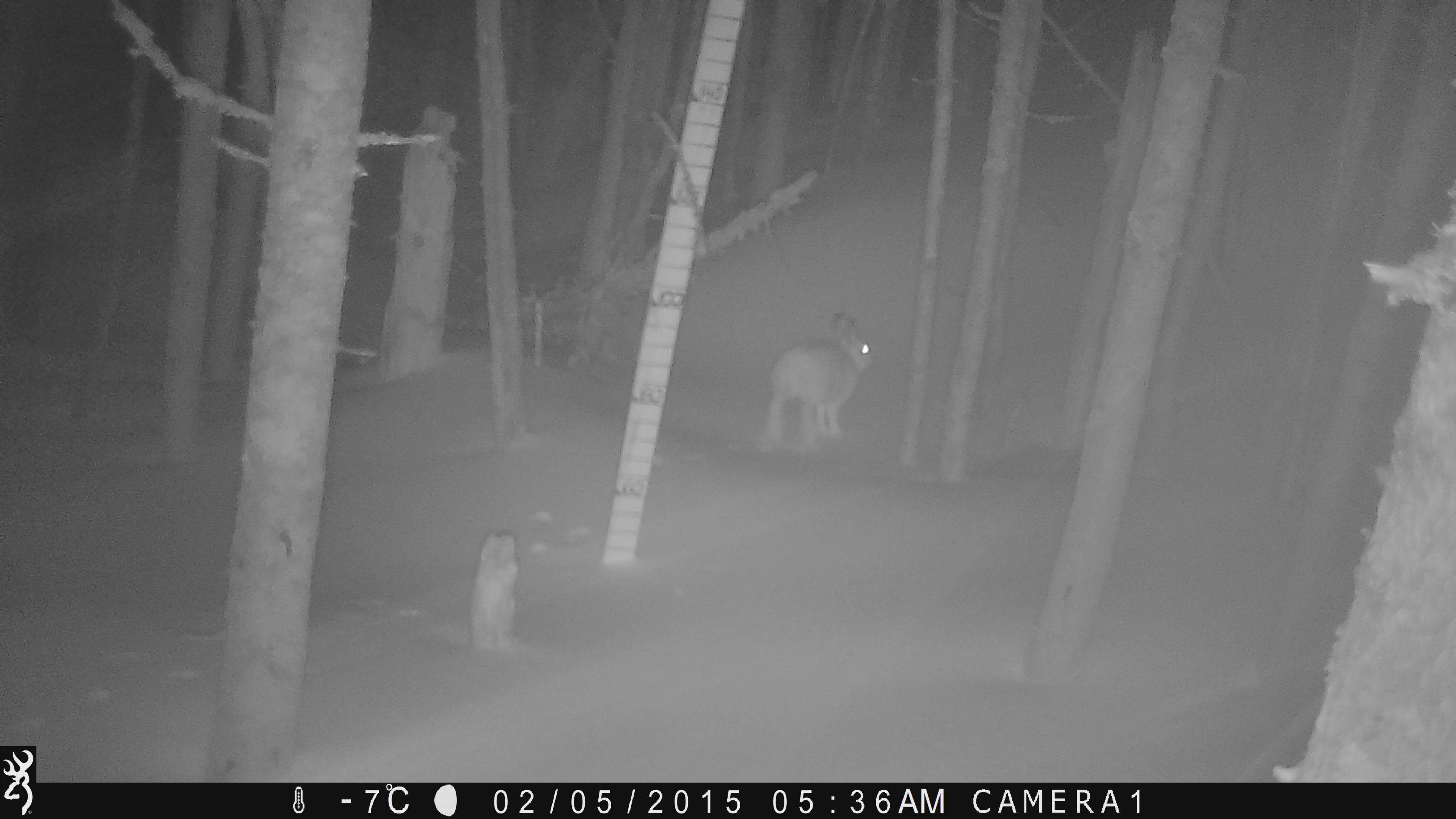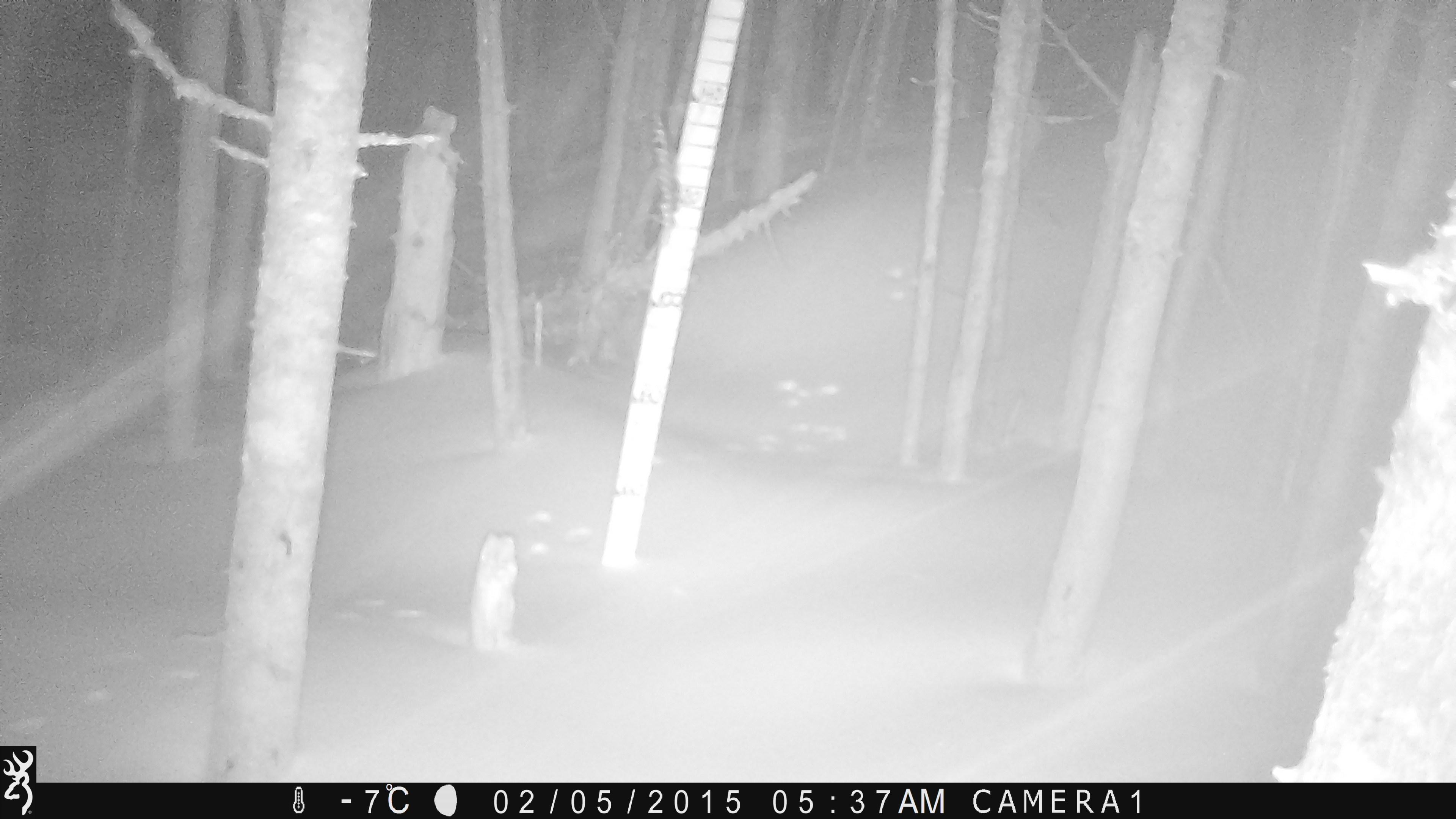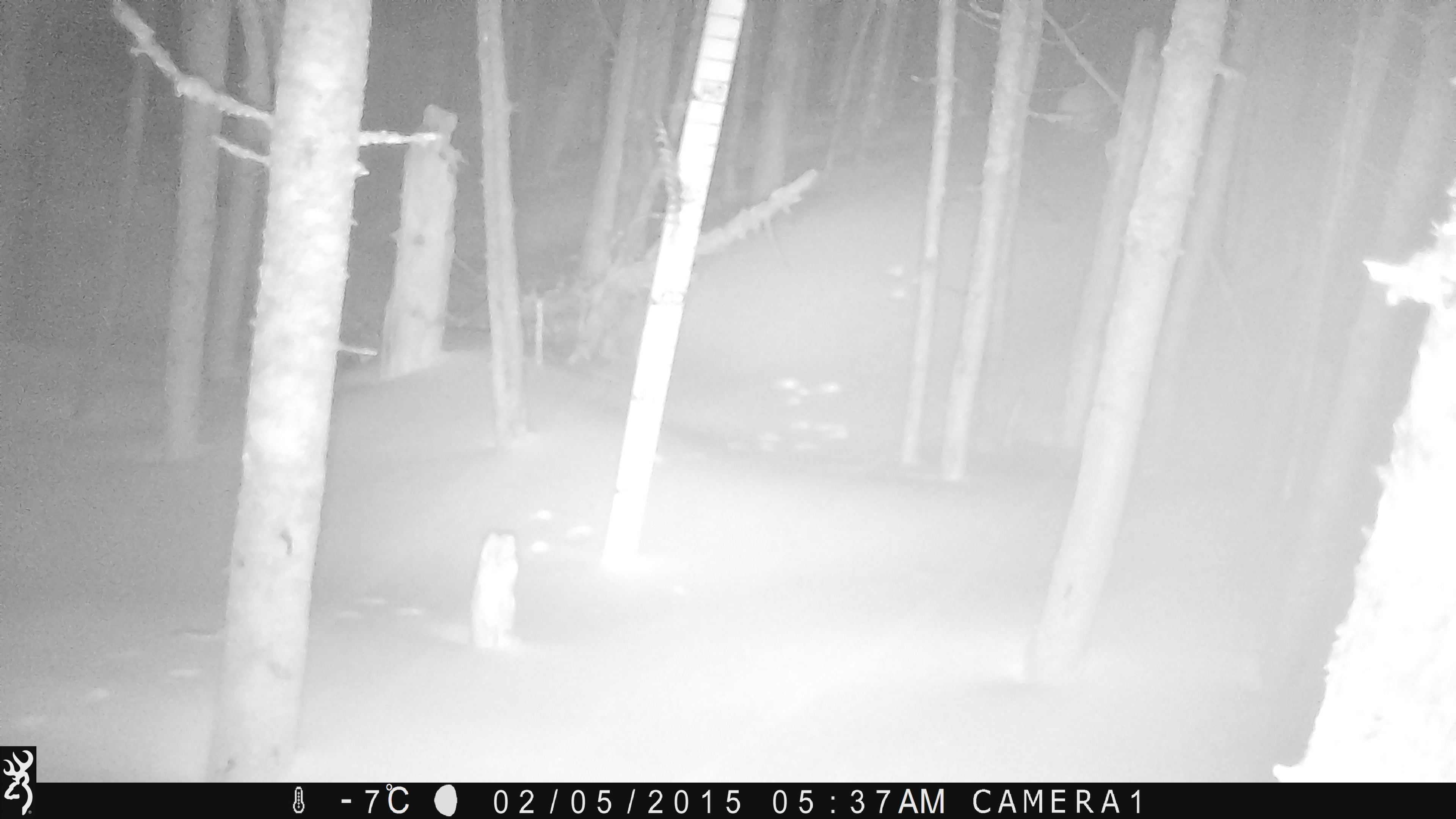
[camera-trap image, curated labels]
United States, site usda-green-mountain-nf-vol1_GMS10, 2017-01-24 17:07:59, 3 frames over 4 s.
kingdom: Animalia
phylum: Chordata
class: Mammalia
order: Lagomorpha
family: Leporidae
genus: Lepus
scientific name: Lepus americanus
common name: snowshoe hare